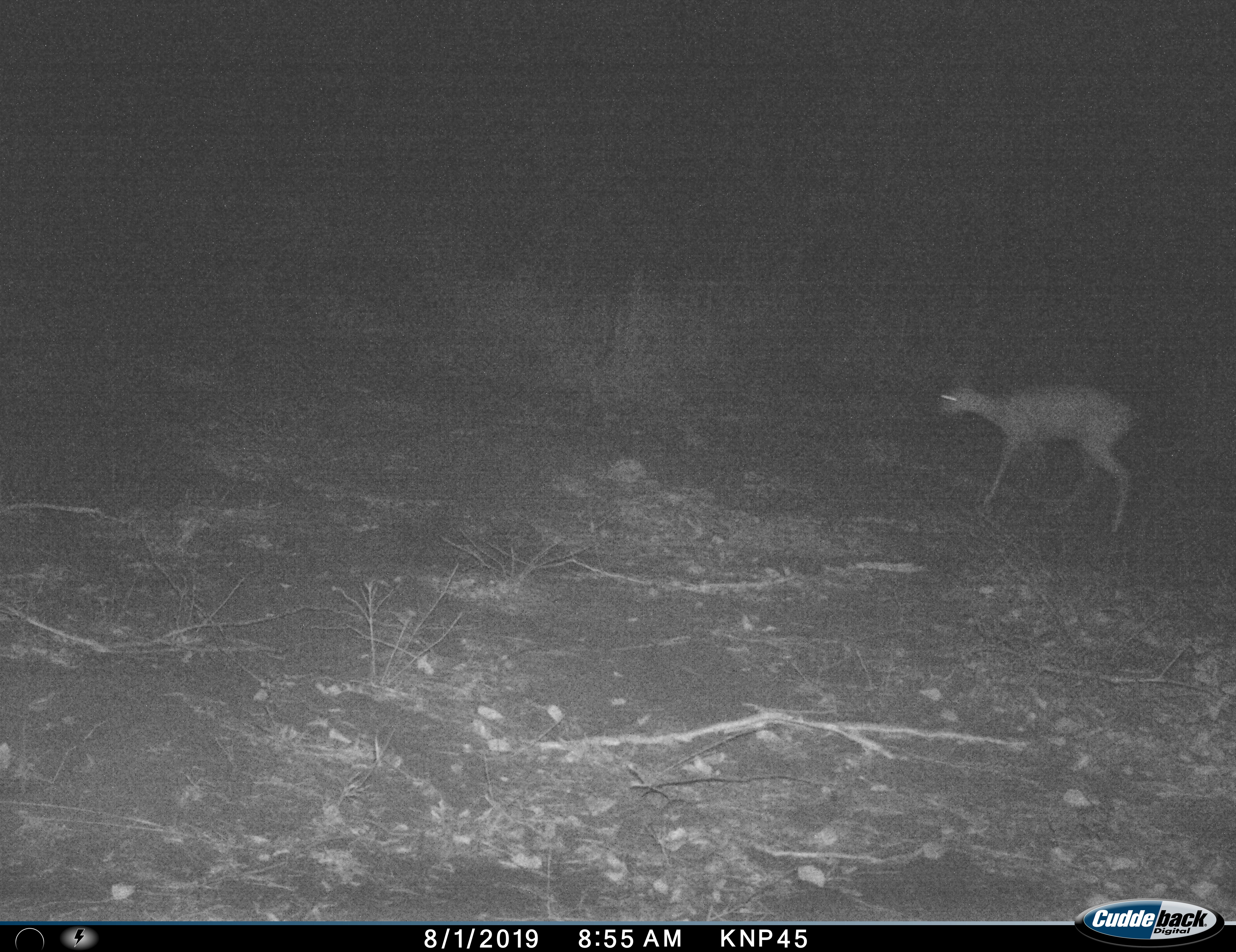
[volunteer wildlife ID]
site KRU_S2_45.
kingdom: Animalia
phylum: Chordata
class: Mammalia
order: Artiodactyla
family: Bovidae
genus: Aepyceros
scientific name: Aepyceros melampus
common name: impala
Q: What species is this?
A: Impala (Aepyceros melampus).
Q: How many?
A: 1.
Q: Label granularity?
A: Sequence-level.